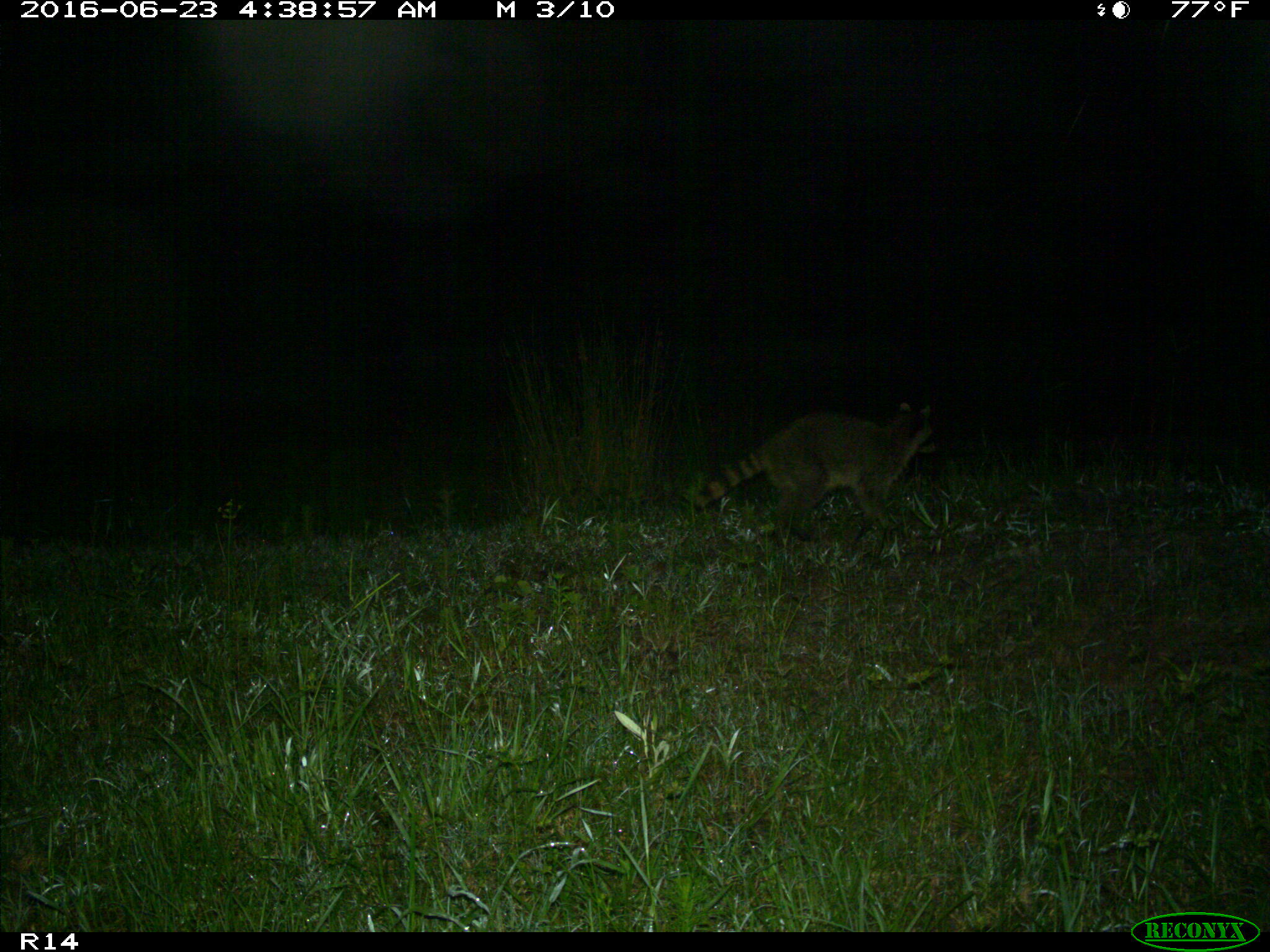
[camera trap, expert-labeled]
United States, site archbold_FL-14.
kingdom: Animalia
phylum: Chordata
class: Mammalia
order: Carnivora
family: Procyonidae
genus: Procyon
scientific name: Procyon lotor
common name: common raccoon